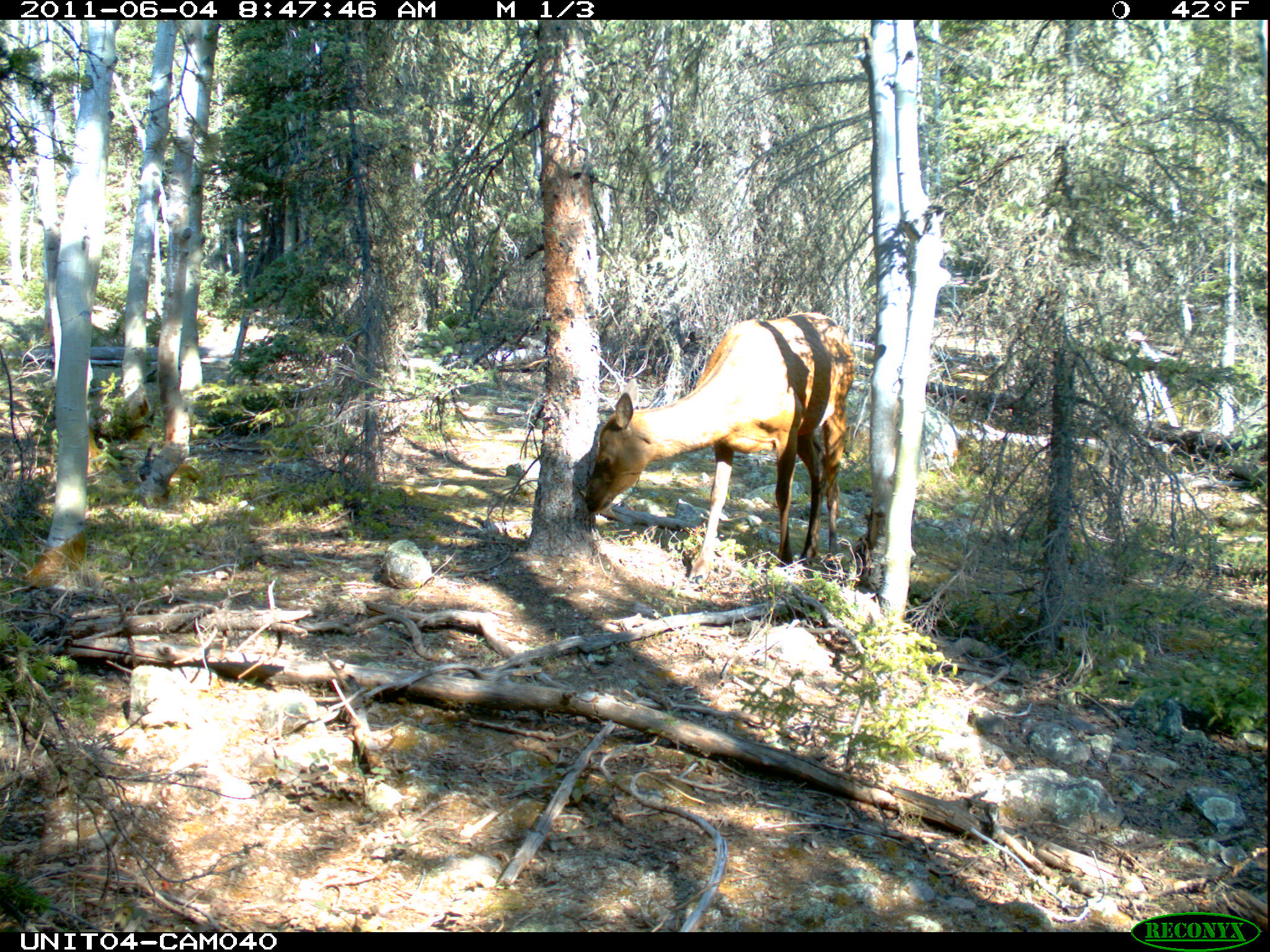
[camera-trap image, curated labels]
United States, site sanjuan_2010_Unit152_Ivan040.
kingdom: Animalia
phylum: Chordata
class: Mammalia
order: Artiodactyla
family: Cervidae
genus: Cervus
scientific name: Cervus elaphus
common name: red deer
Cervus elaphus (red deer).